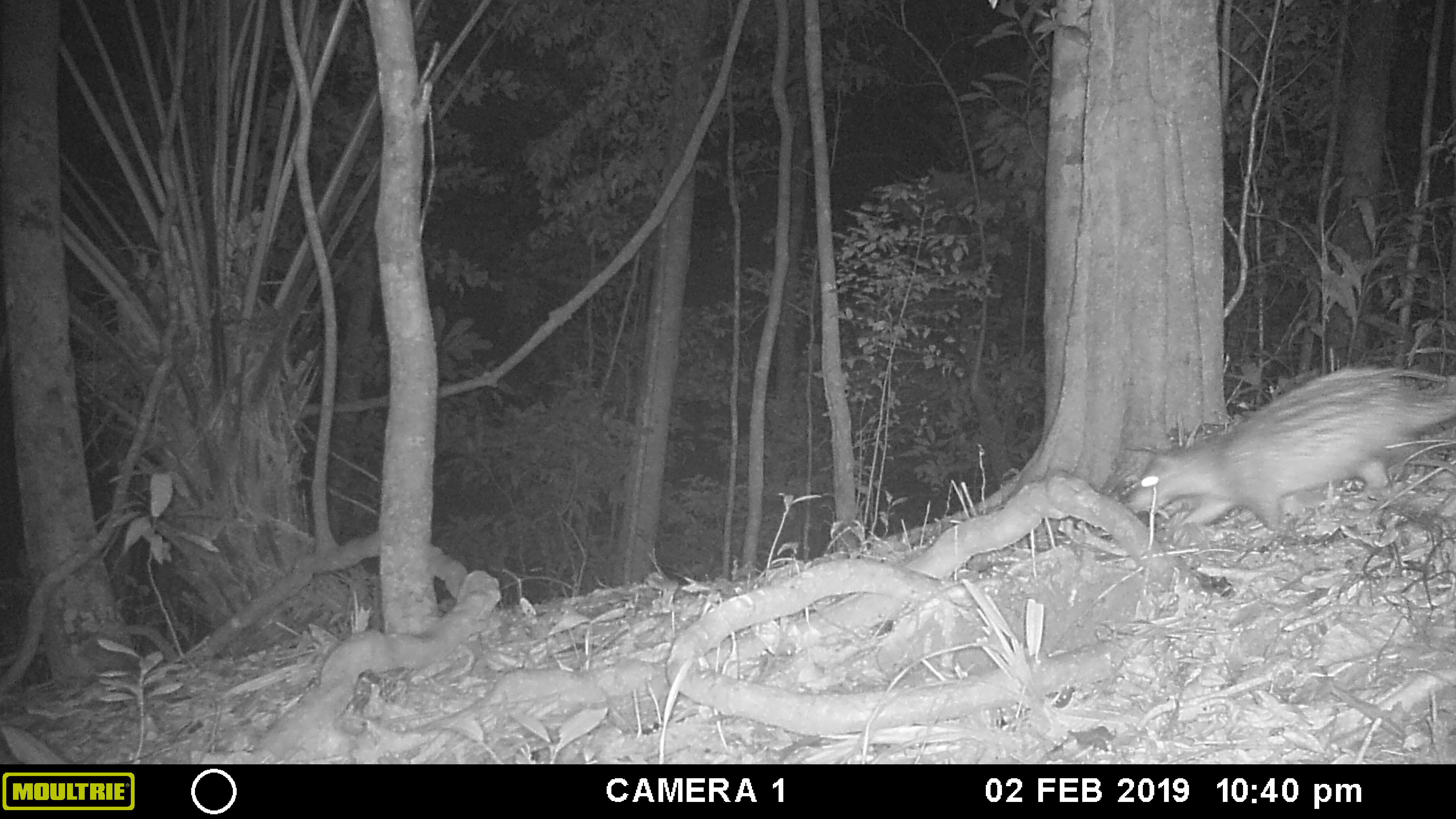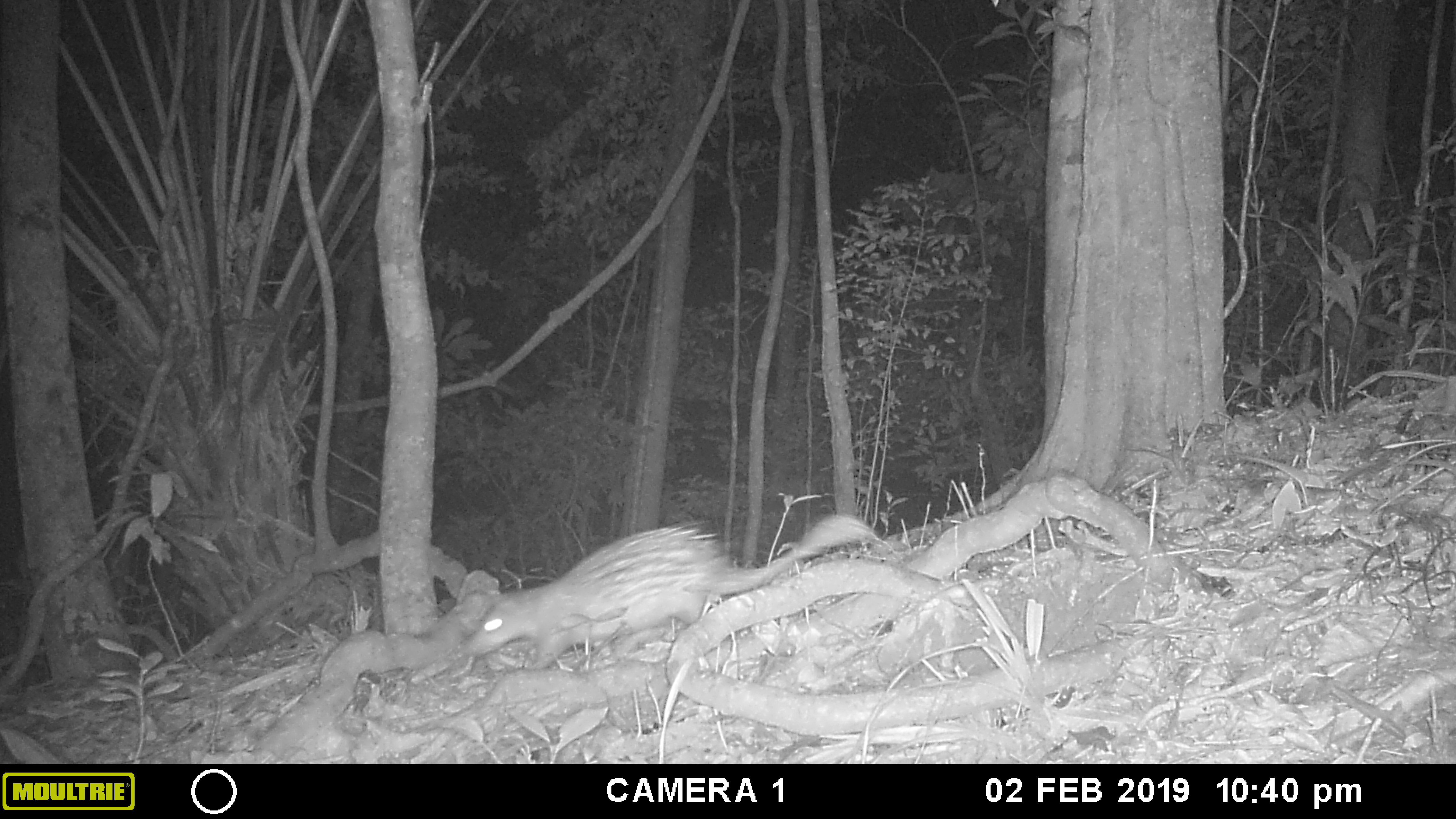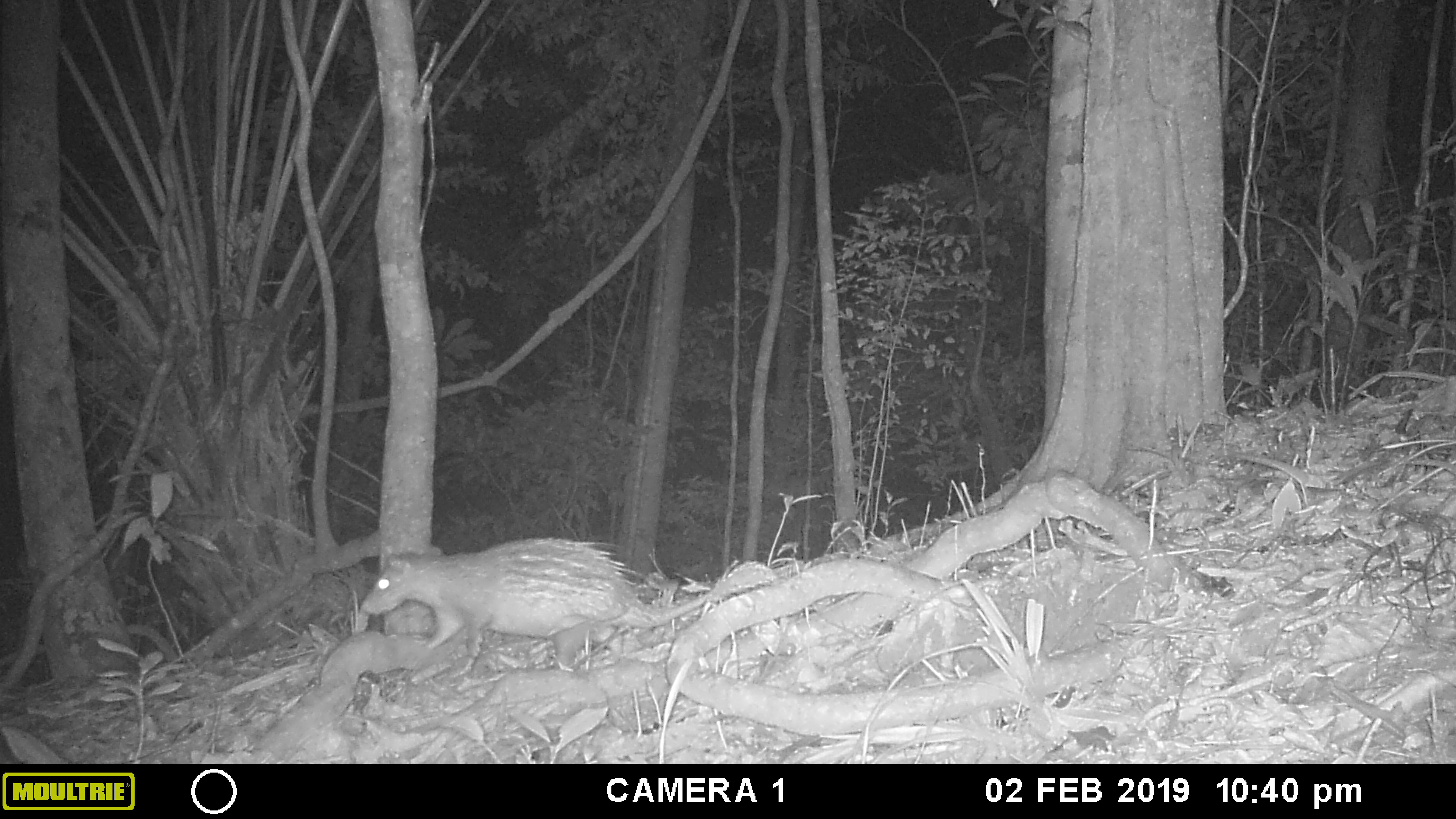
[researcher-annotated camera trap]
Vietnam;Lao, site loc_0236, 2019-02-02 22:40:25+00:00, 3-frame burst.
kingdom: Animalia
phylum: Chordata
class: Mammalia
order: Rodentia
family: Hystricidae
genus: Atherurus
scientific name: Atherurus macrourus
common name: asiatic brush-tailed porcupine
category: asiatic brush tailed porcupine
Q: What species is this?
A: Asiatic brush tailed porcupine (asiatic brush-tailed porcupine) (Atherurus macrourus).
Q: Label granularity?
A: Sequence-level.